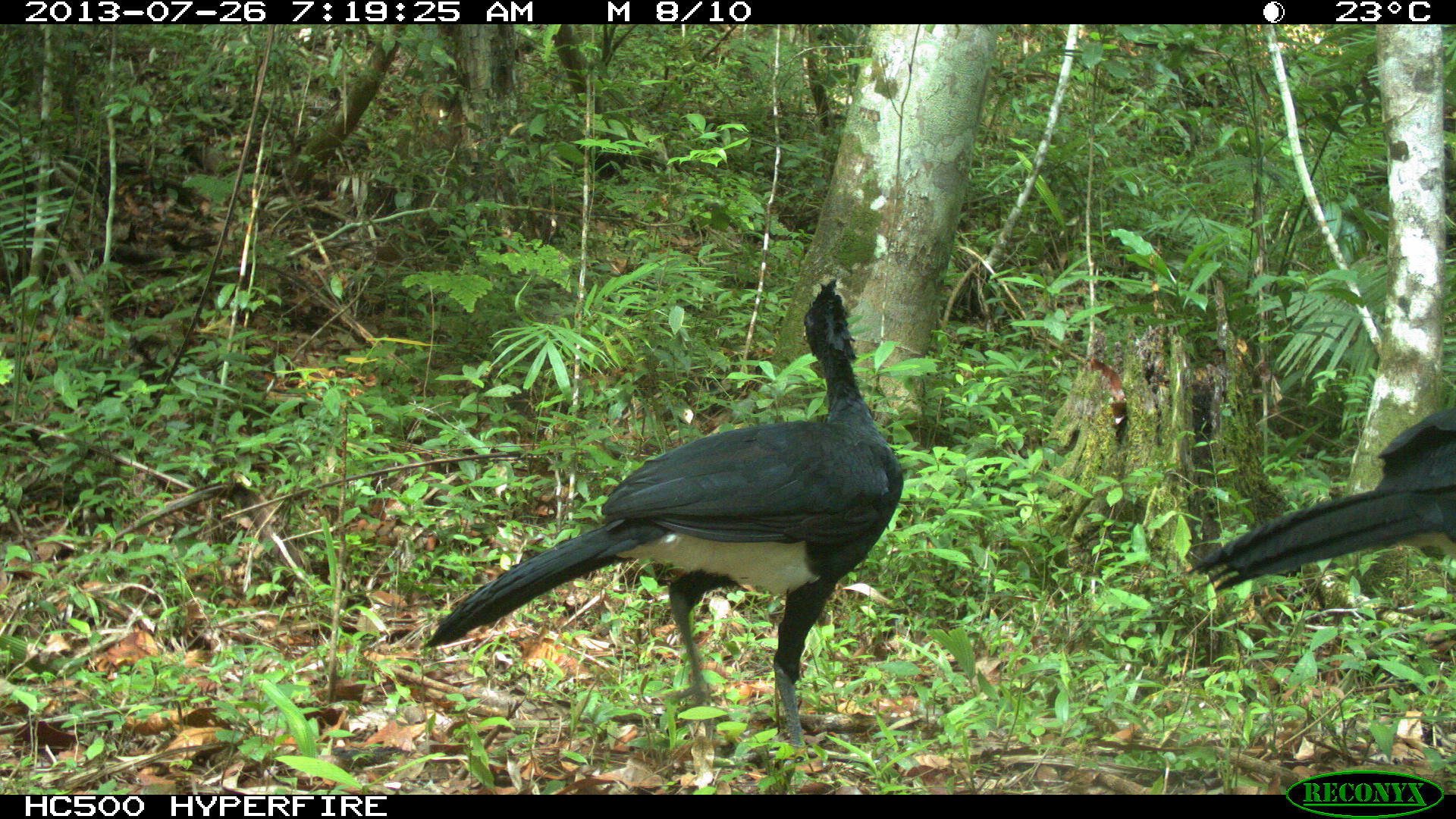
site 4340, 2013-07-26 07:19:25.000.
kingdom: Animalia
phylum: Chordata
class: Aves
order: Galliformes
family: Cracidae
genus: Crax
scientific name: Crax rubra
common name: great curassow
Crax rubra (great curassow), count 2, sex male.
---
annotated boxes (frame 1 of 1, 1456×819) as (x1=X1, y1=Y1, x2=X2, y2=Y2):
crax rubra: (x1=422, y1=275, x2=905, y2=774); (x1=1182, y1=400, x2=1456, y2=592)